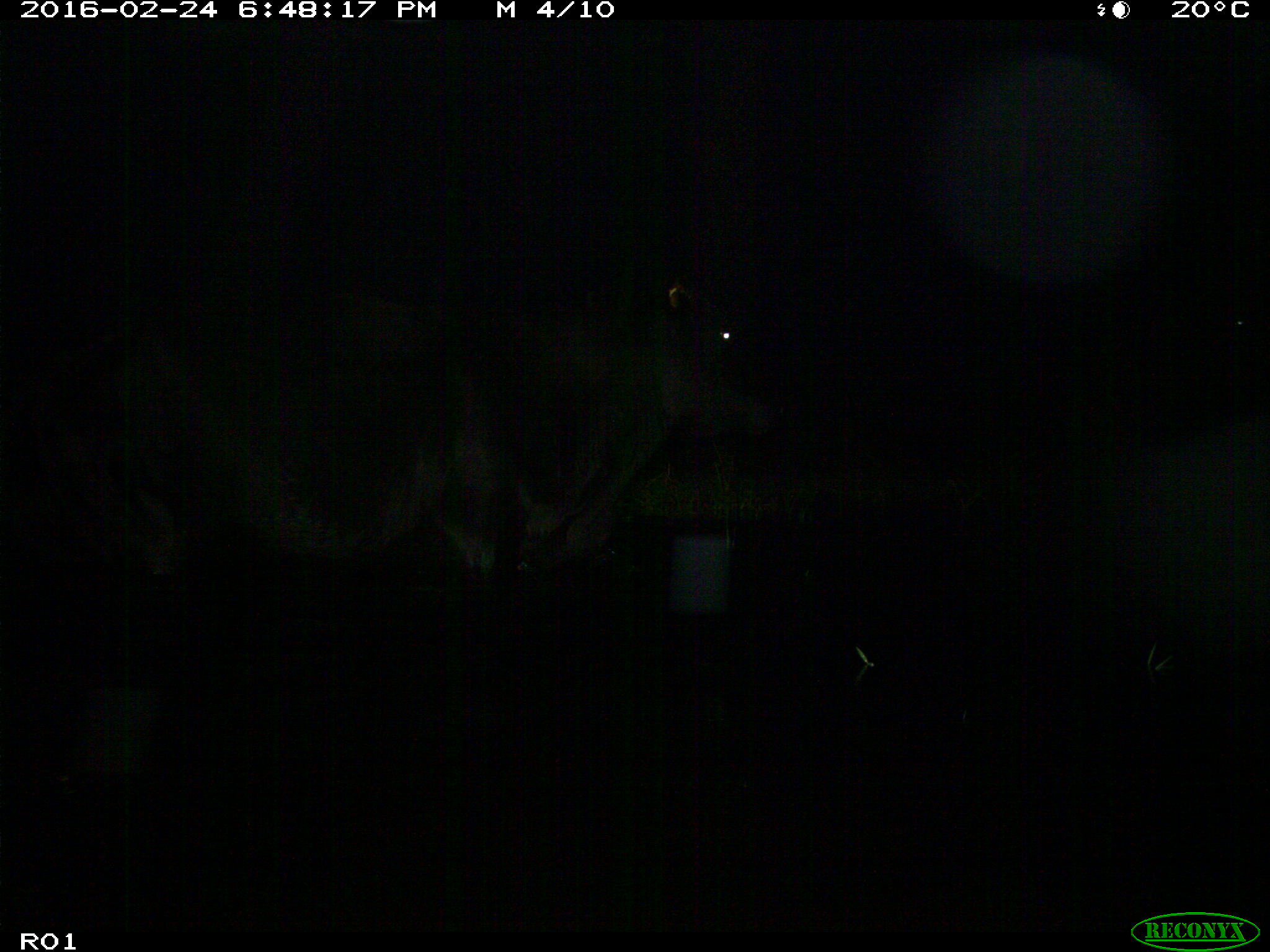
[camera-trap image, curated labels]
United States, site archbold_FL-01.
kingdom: Animalia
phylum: Chordata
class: Mammalia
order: Artiodactyla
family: Bovidae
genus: Bos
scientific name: Bos taurus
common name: domestic cow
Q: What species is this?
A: Bos taurus (domestic cow).